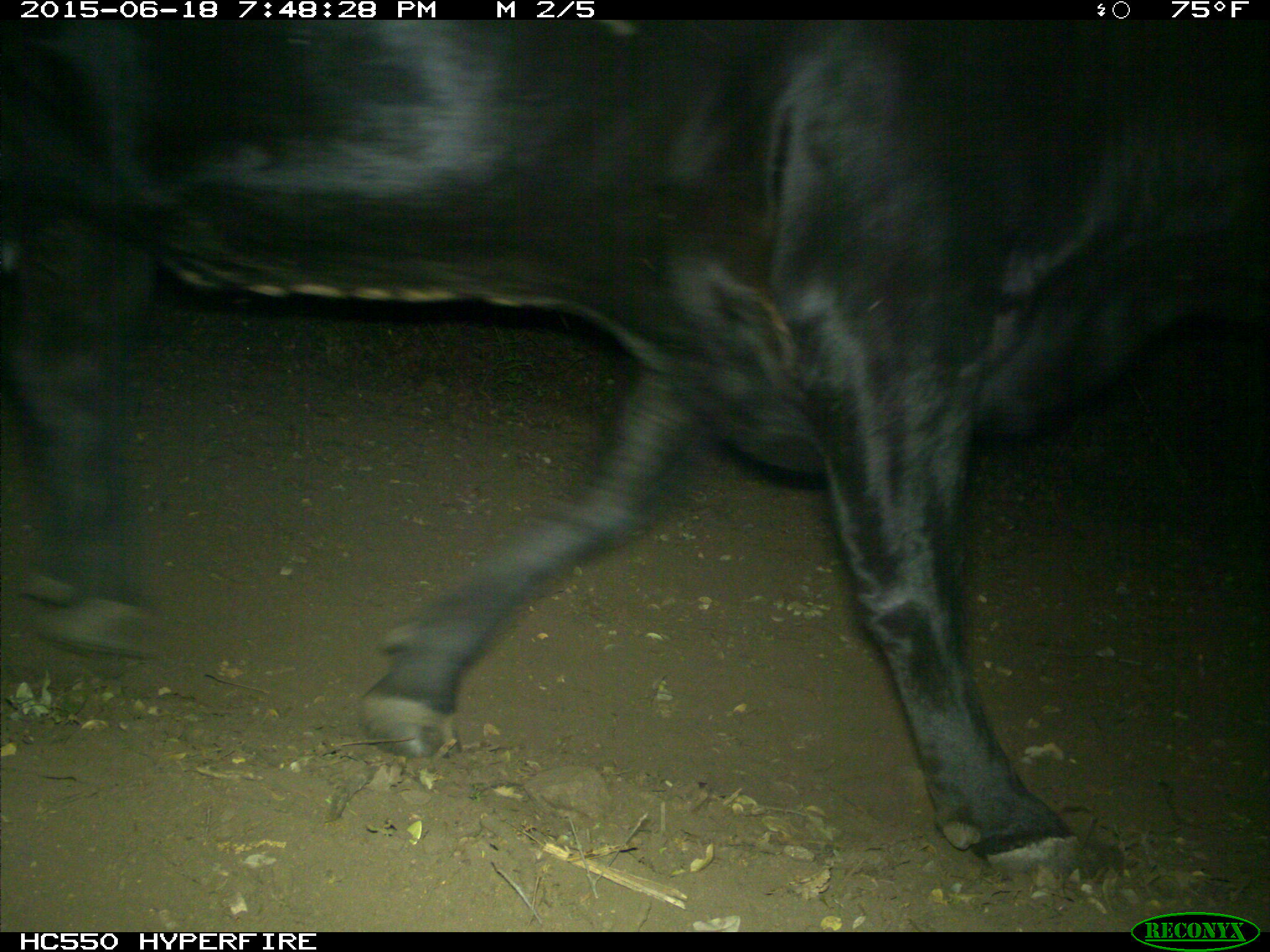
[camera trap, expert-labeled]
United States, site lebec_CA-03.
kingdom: Animalia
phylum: Chordata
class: Mammalia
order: Artiodactyla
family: Bovidae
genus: Bos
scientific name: Bos taurus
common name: domestic cow